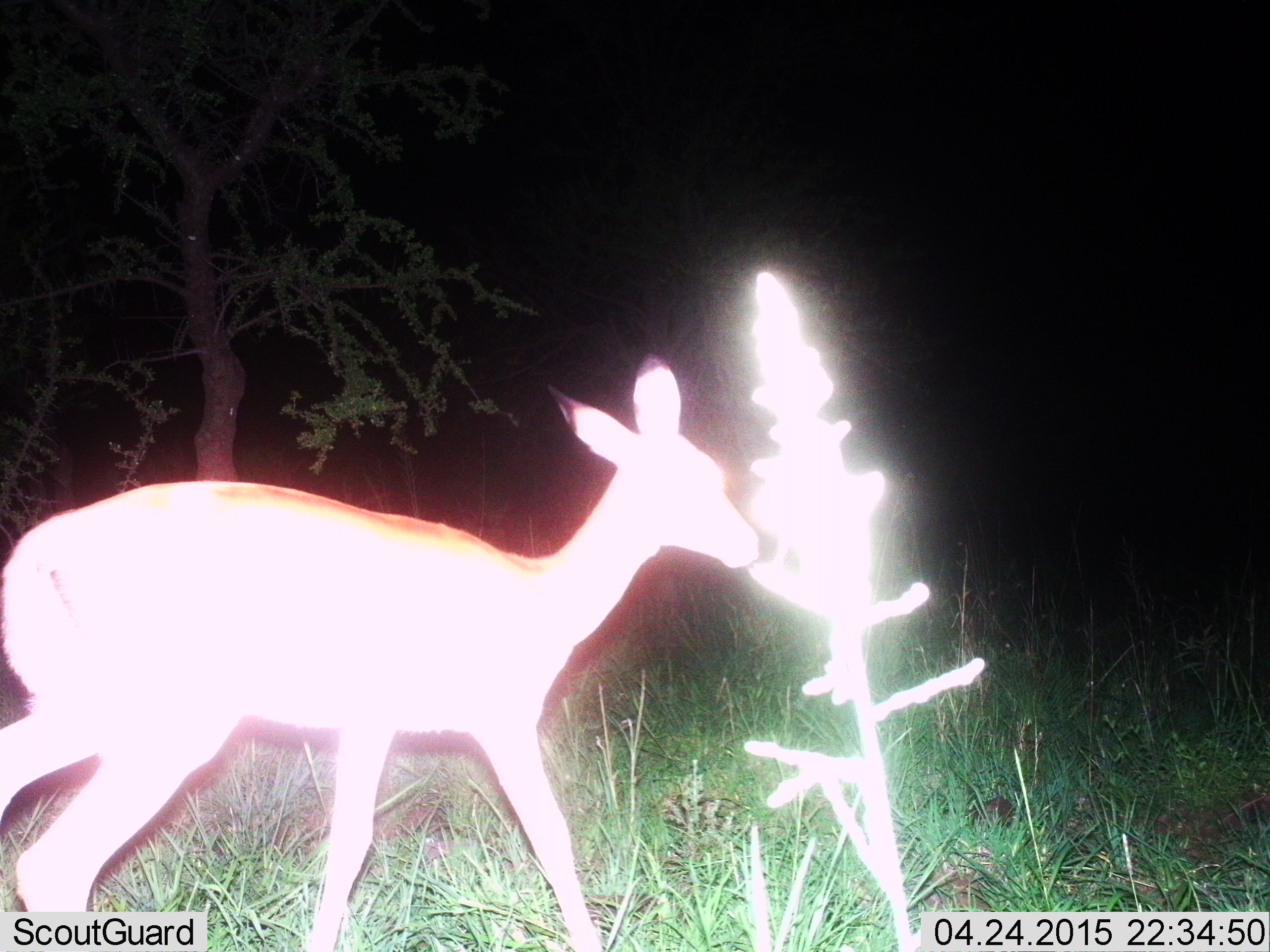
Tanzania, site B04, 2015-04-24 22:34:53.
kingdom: Animalia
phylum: Chordata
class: Mammalia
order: Artiodactyla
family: Bovidae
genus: Aepyceros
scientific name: Aepyceros melampus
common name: impala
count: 1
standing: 50%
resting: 0%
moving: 62%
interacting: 0%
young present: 12%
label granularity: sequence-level